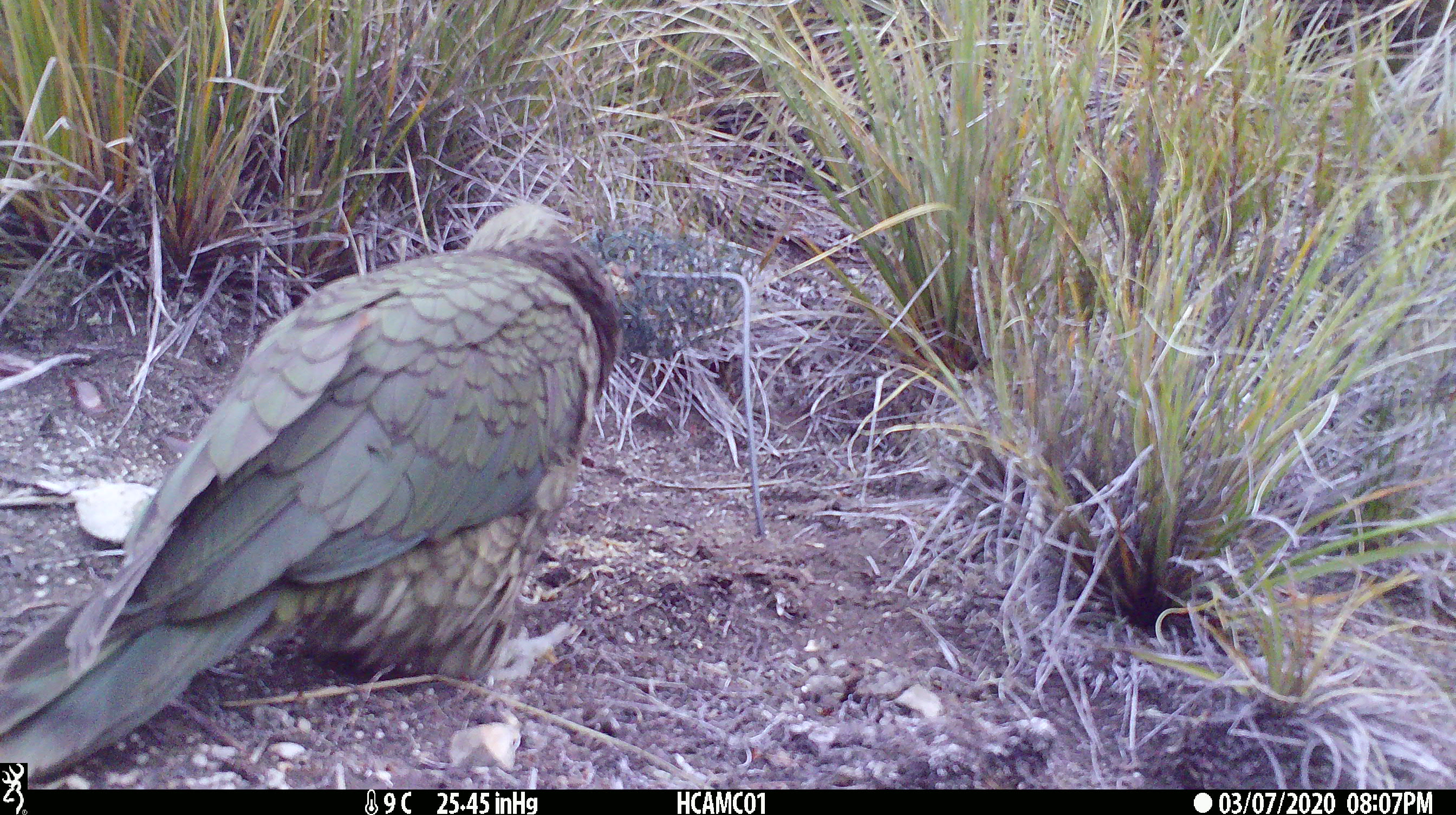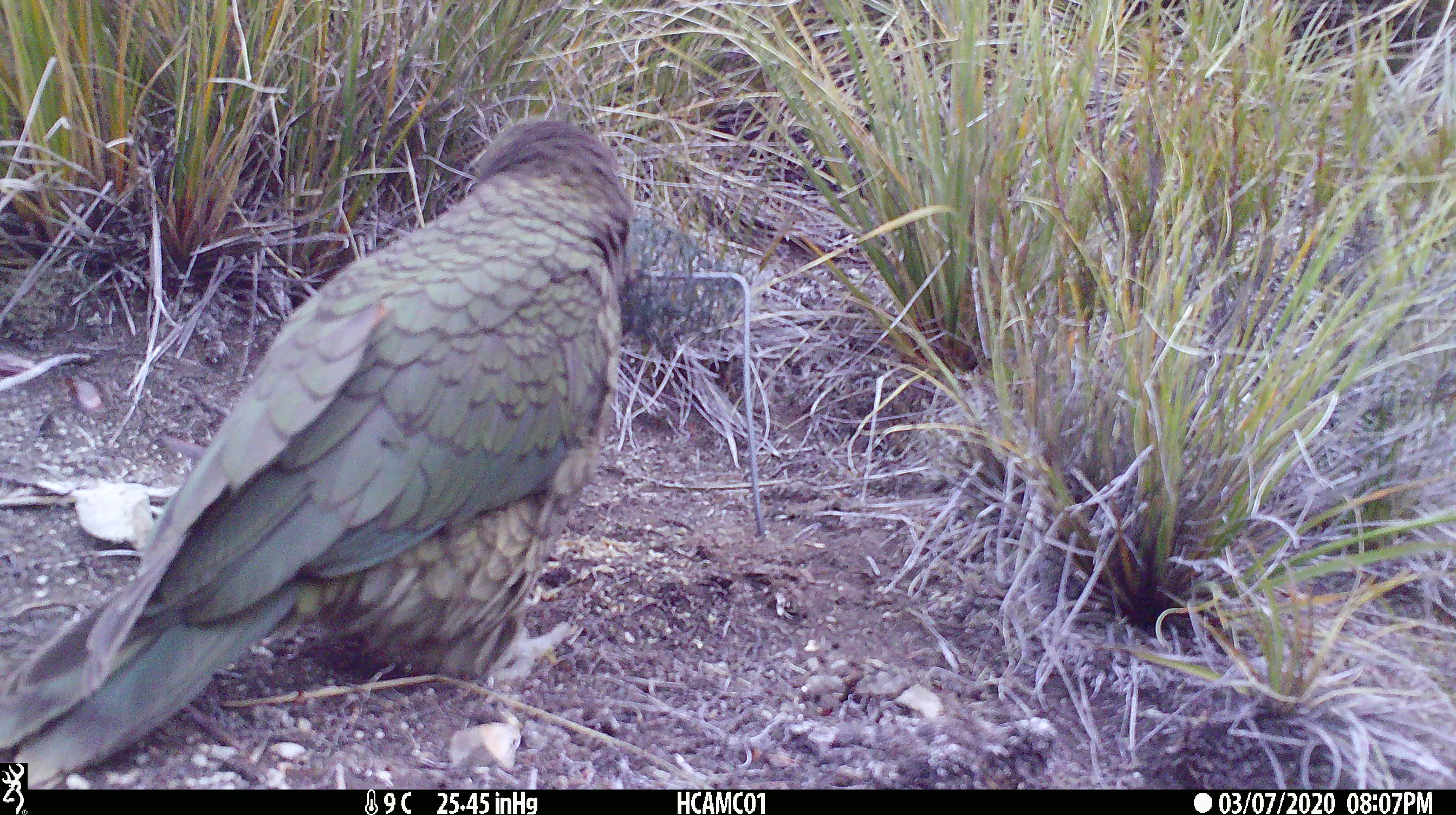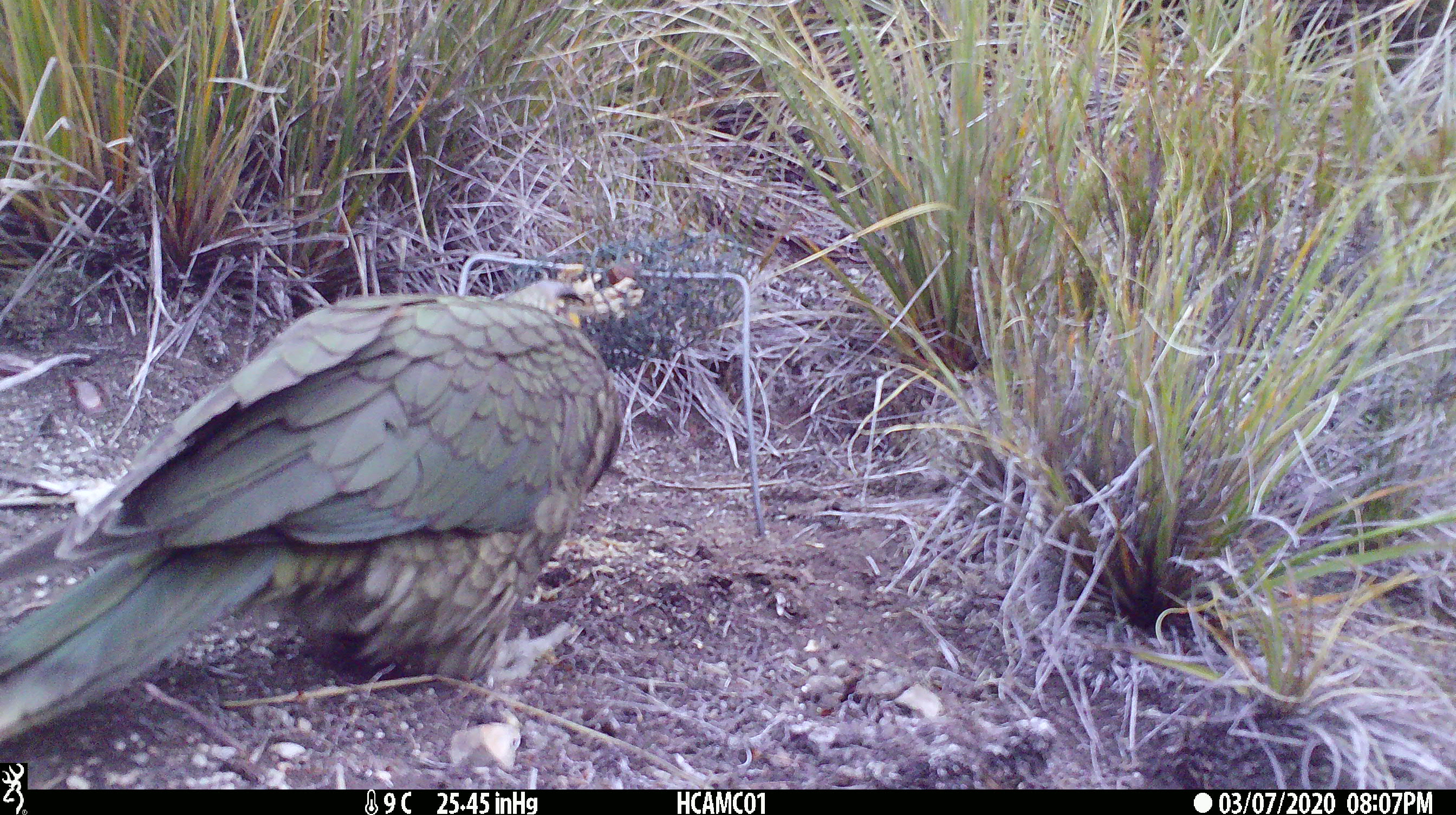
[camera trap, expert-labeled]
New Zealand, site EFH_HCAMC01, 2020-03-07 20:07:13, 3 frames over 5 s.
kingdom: Animalia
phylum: Chordata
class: Aves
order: Psittaciformes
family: Strigopidae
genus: Nestor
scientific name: Nestor notabilis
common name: kea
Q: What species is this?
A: Kea (Nestor notabilis).